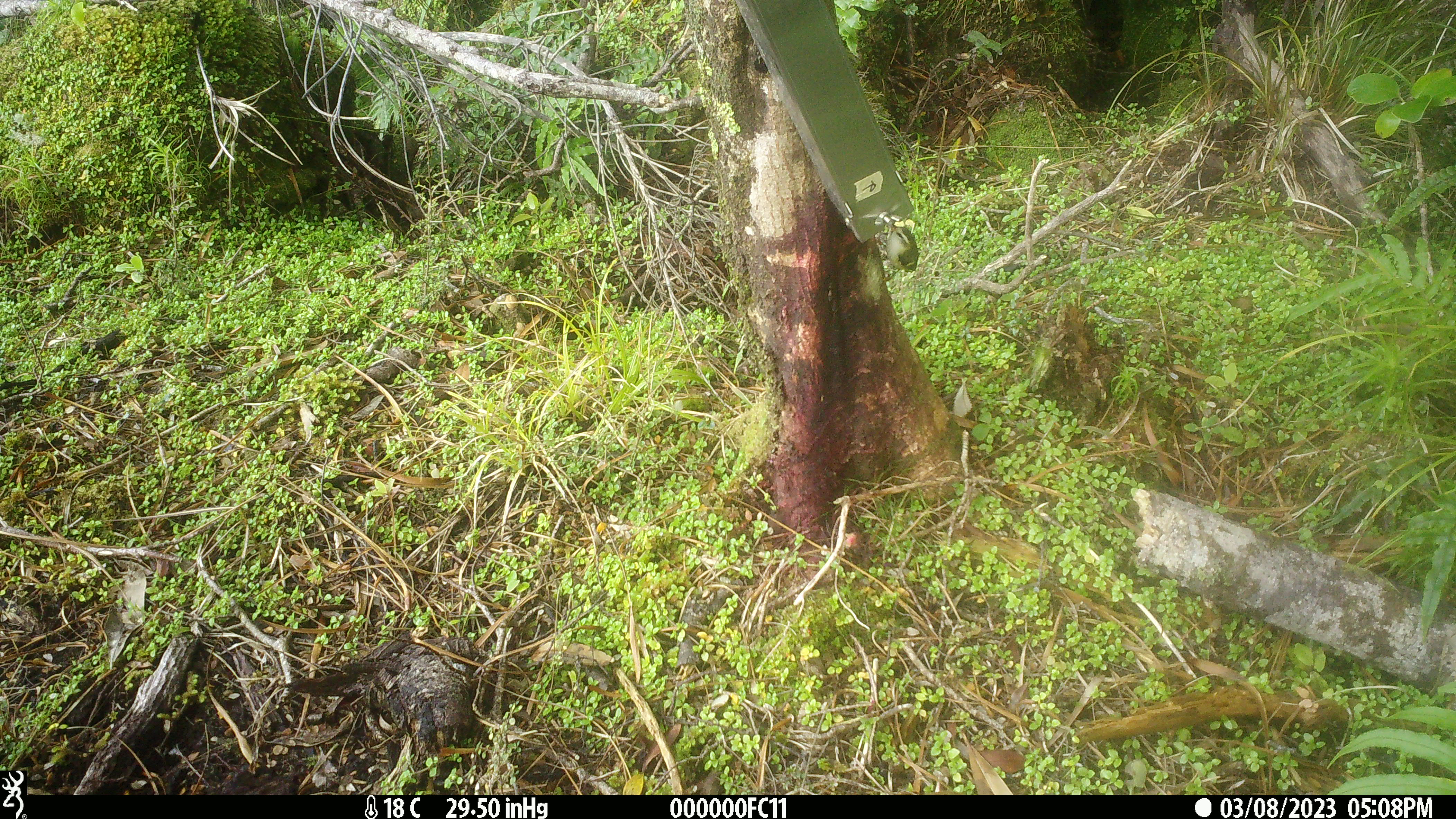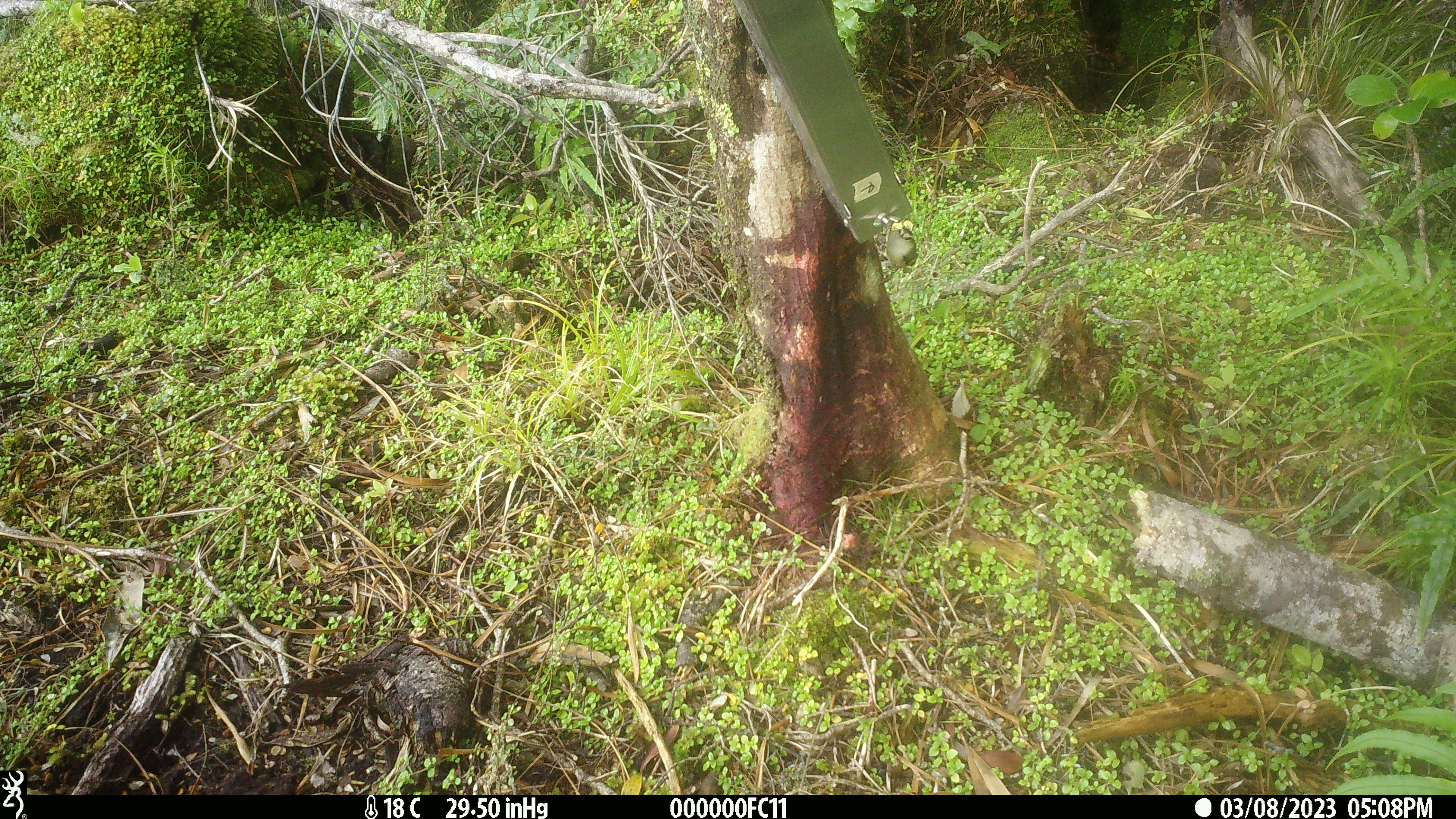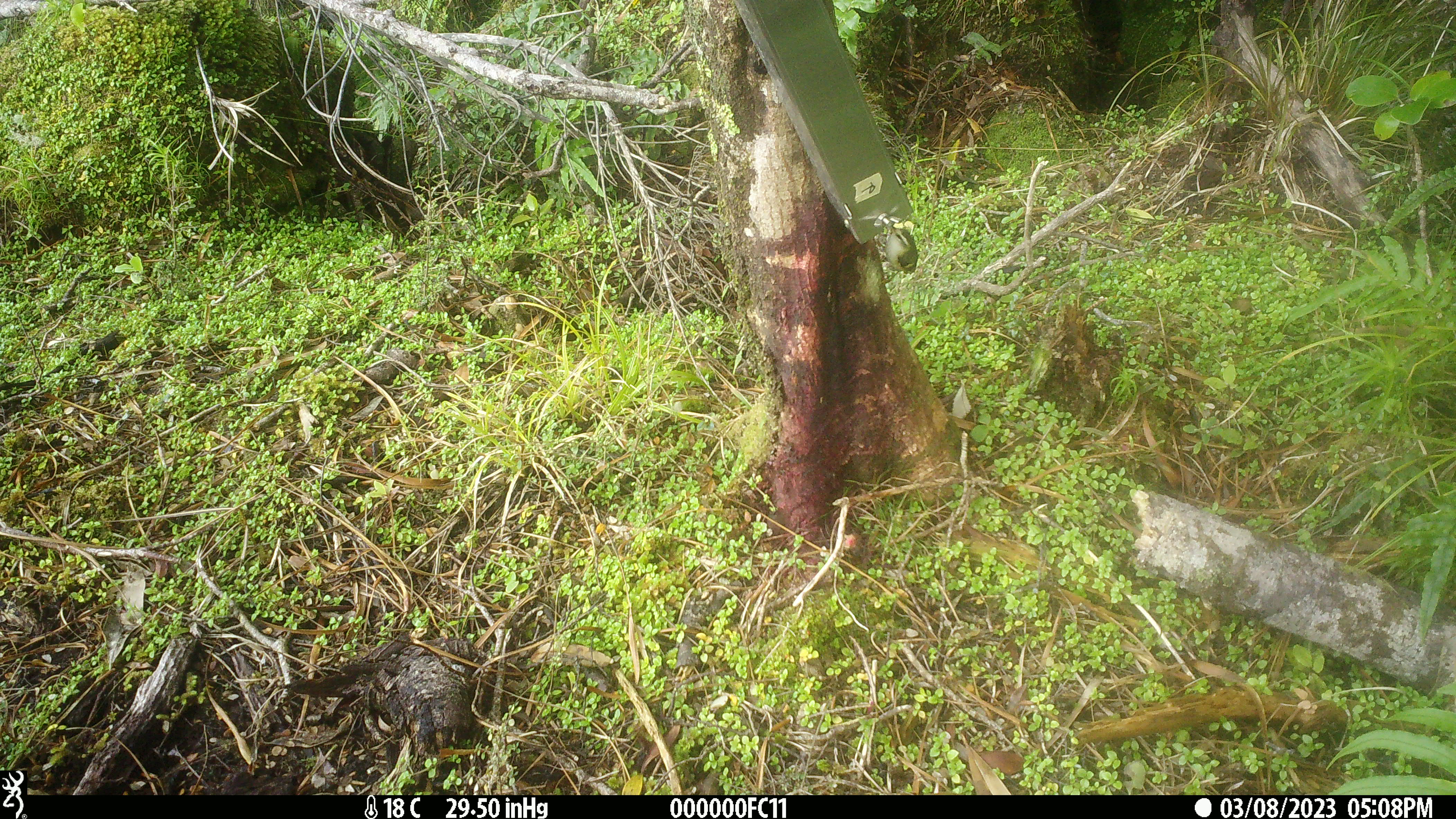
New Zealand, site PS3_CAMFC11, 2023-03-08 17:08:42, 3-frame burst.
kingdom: Animalia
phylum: Chordata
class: Aves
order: Passeriformes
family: Acanthisittidae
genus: Acanthisitta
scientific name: Acanthisitta chloris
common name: rifleman